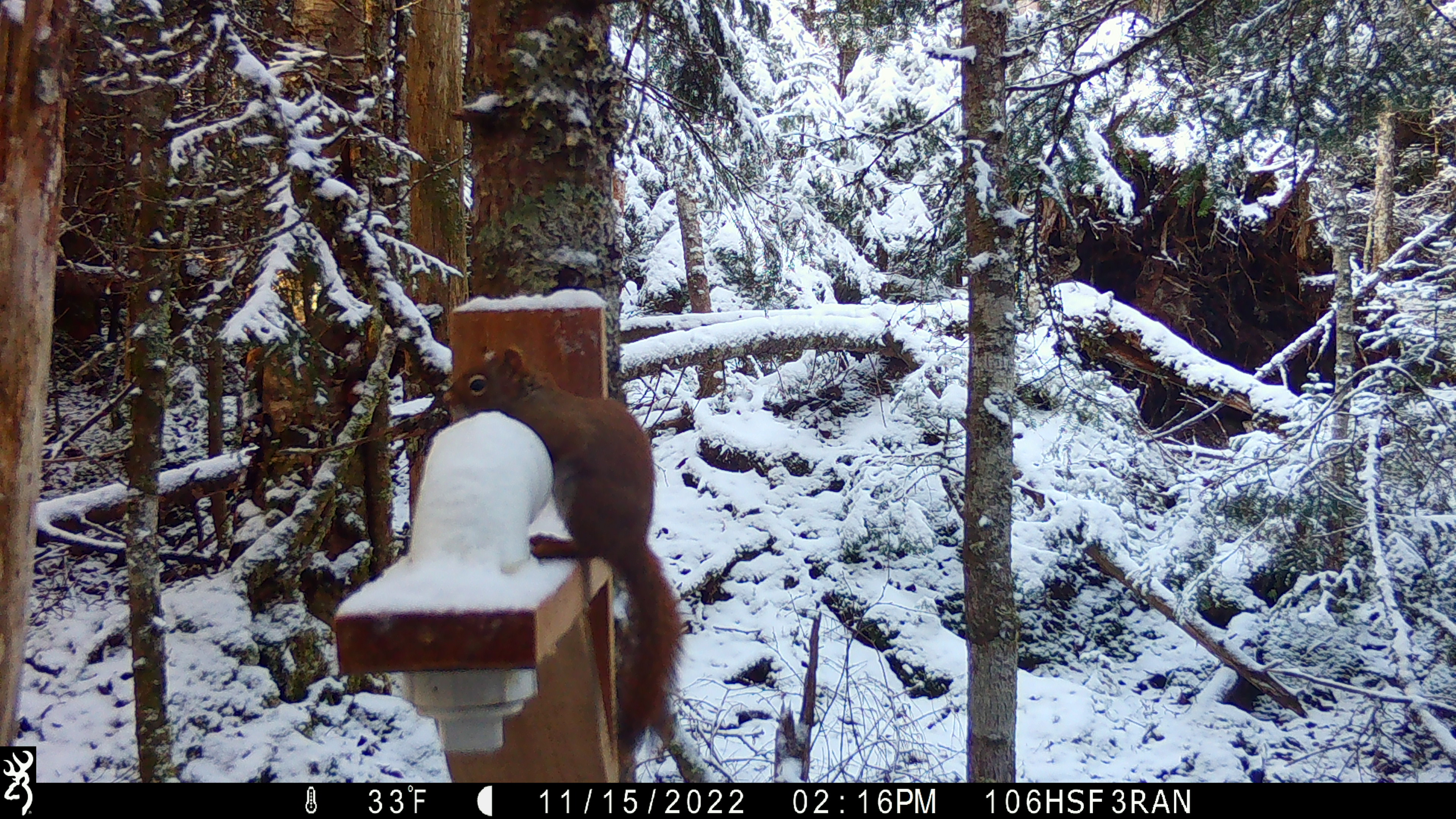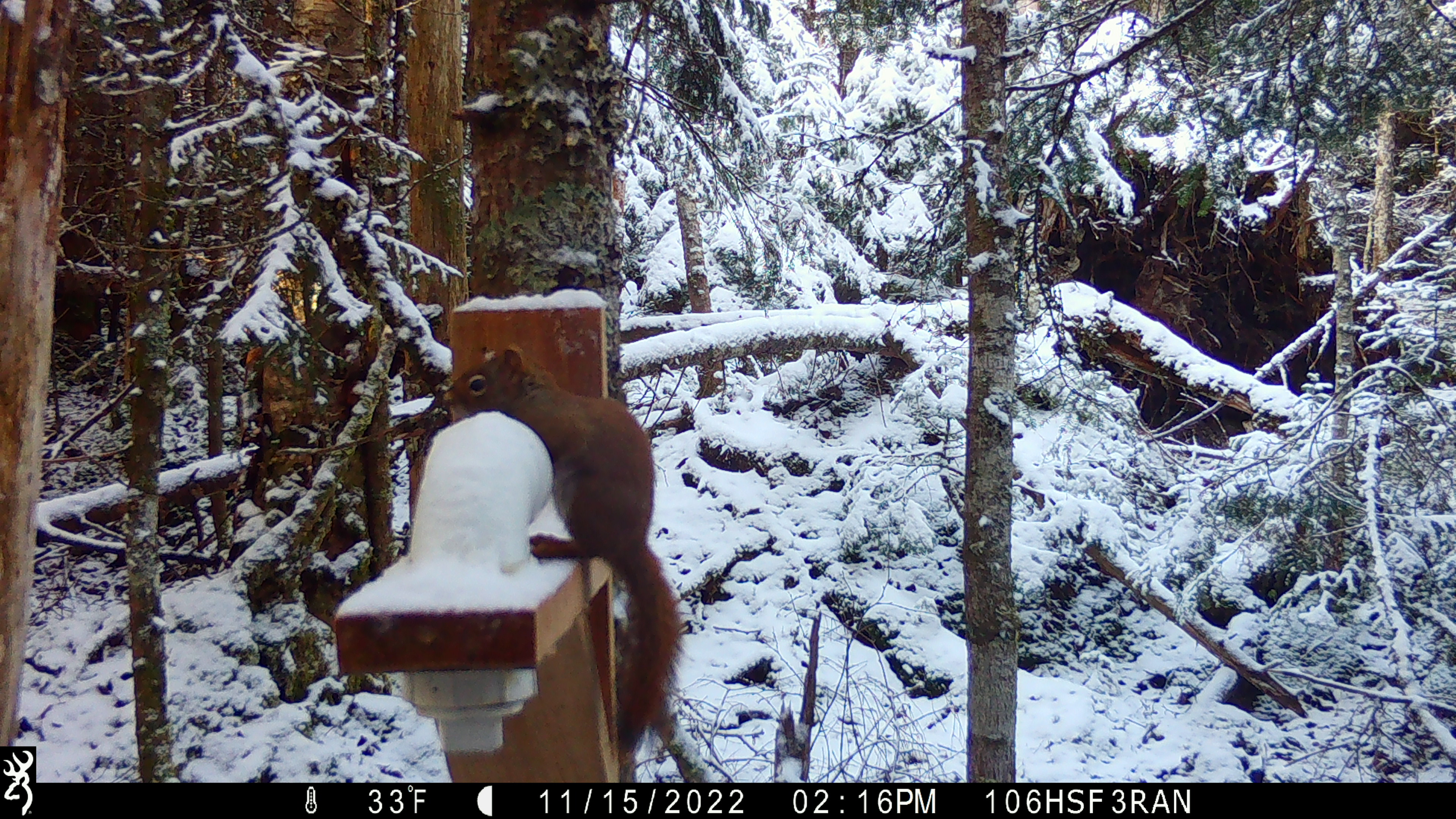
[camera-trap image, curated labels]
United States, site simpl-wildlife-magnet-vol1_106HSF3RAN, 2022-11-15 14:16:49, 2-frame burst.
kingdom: Animalia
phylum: Chordata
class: Mammalia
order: Rodentia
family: Sciuridae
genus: Tamiasciurus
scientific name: Tamiasciurus hudsonicus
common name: red squirrel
Red squirrel (Tamiasciurus hudsonicus).